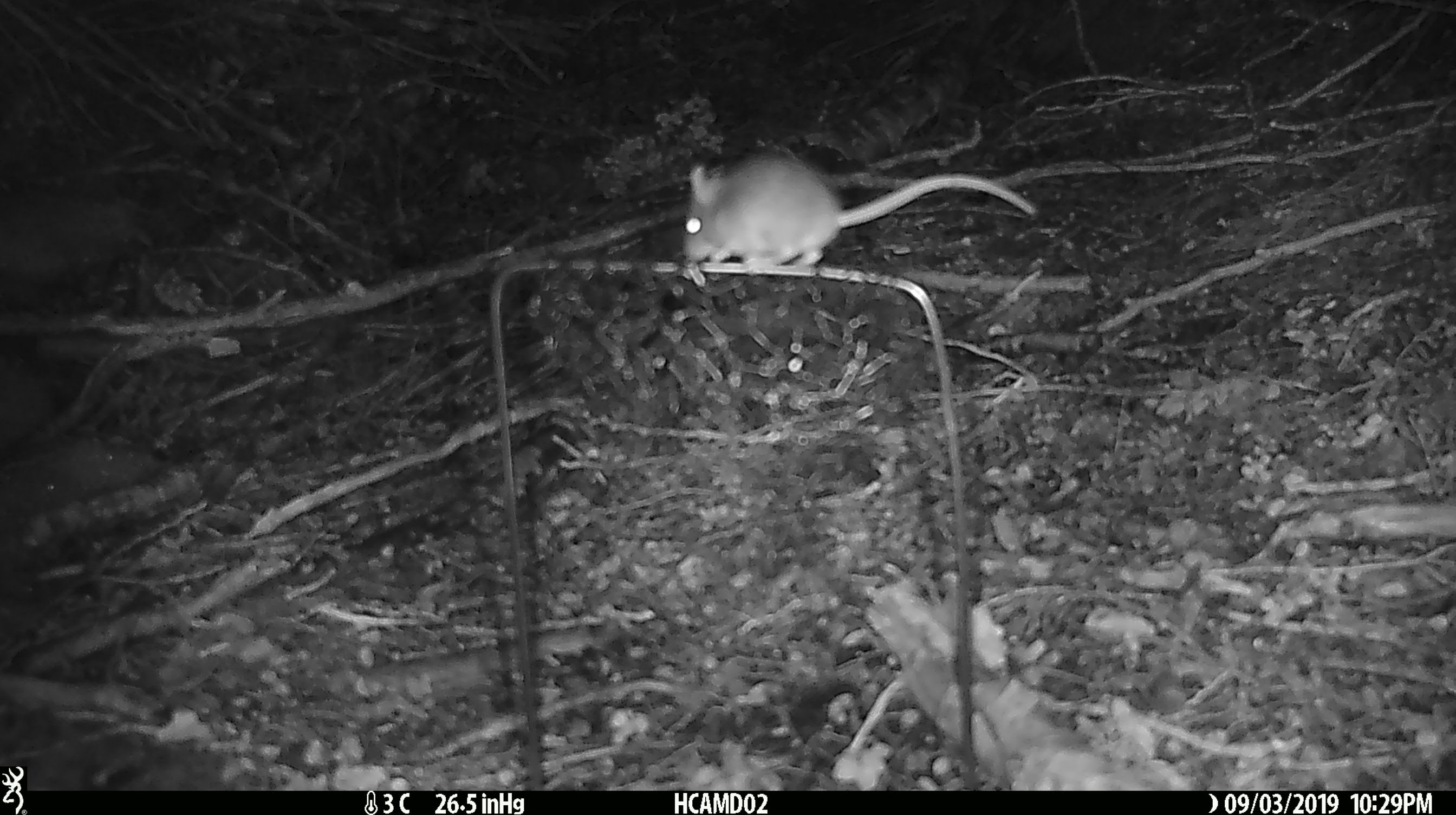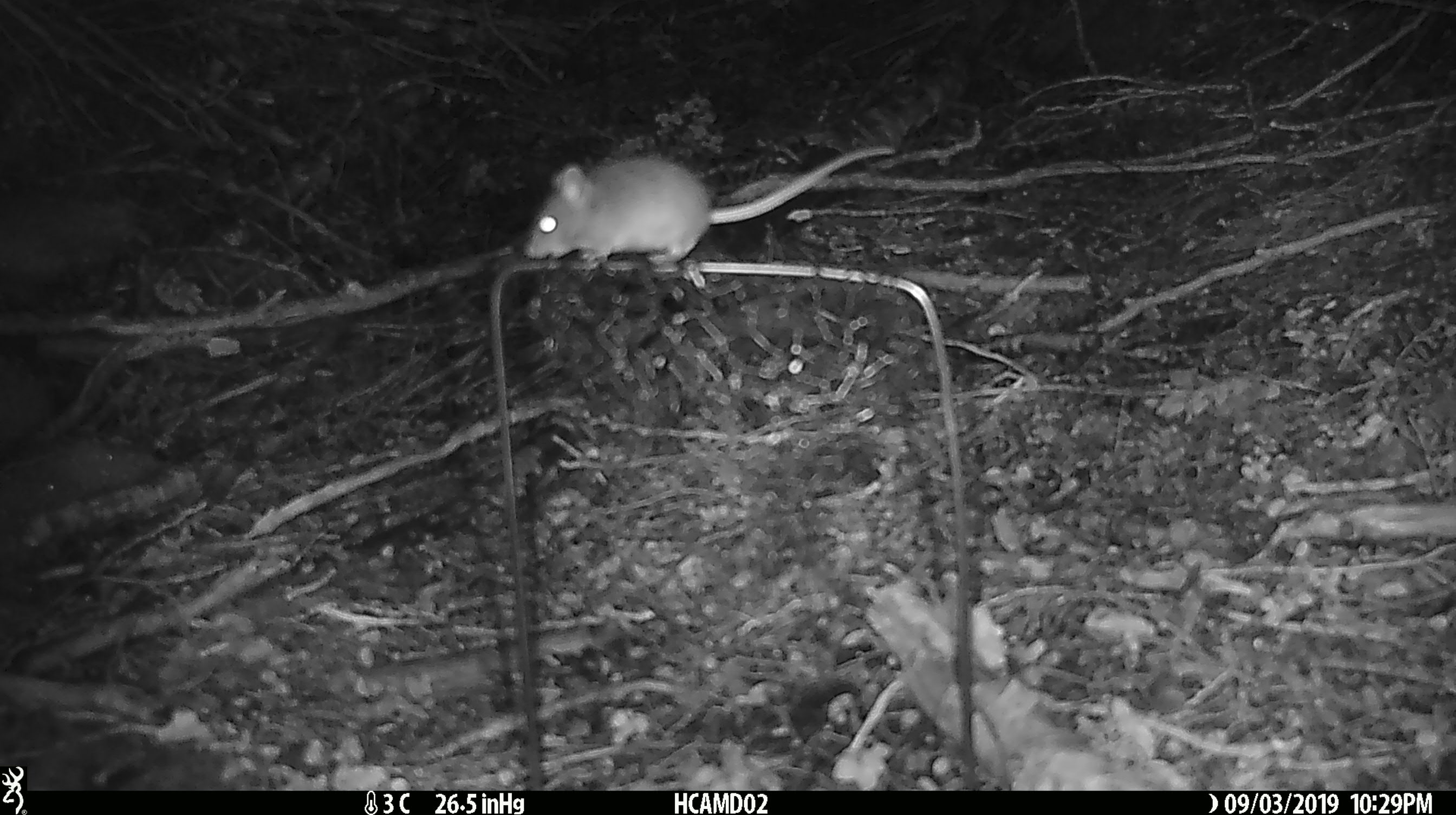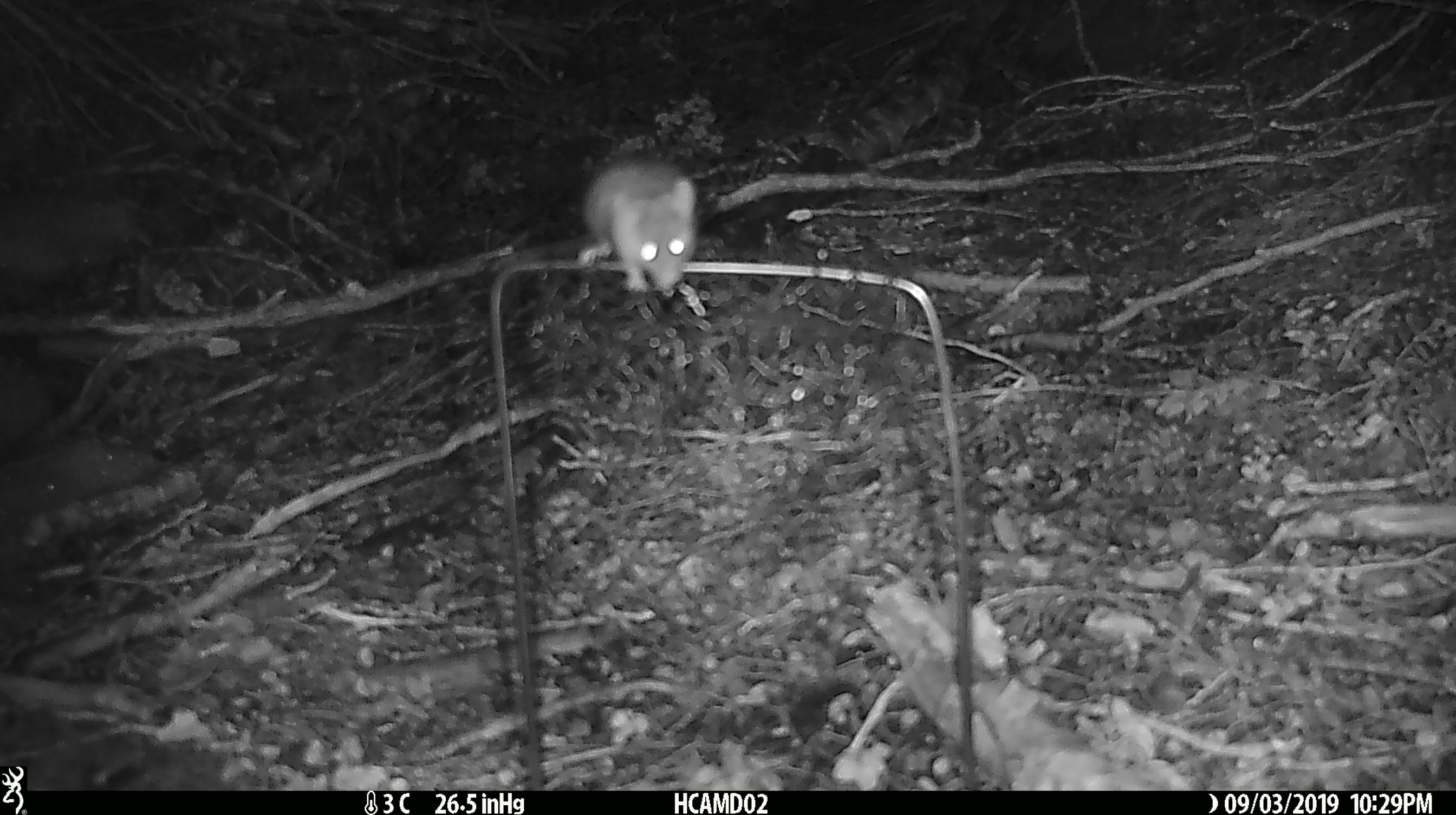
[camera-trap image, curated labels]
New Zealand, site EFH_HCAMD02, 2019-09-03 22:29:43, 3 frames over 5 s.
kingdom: Animalia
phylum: Chordata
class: Mammalia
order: Rodentia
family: Muridae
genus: Mus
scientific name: Mus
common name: mouse